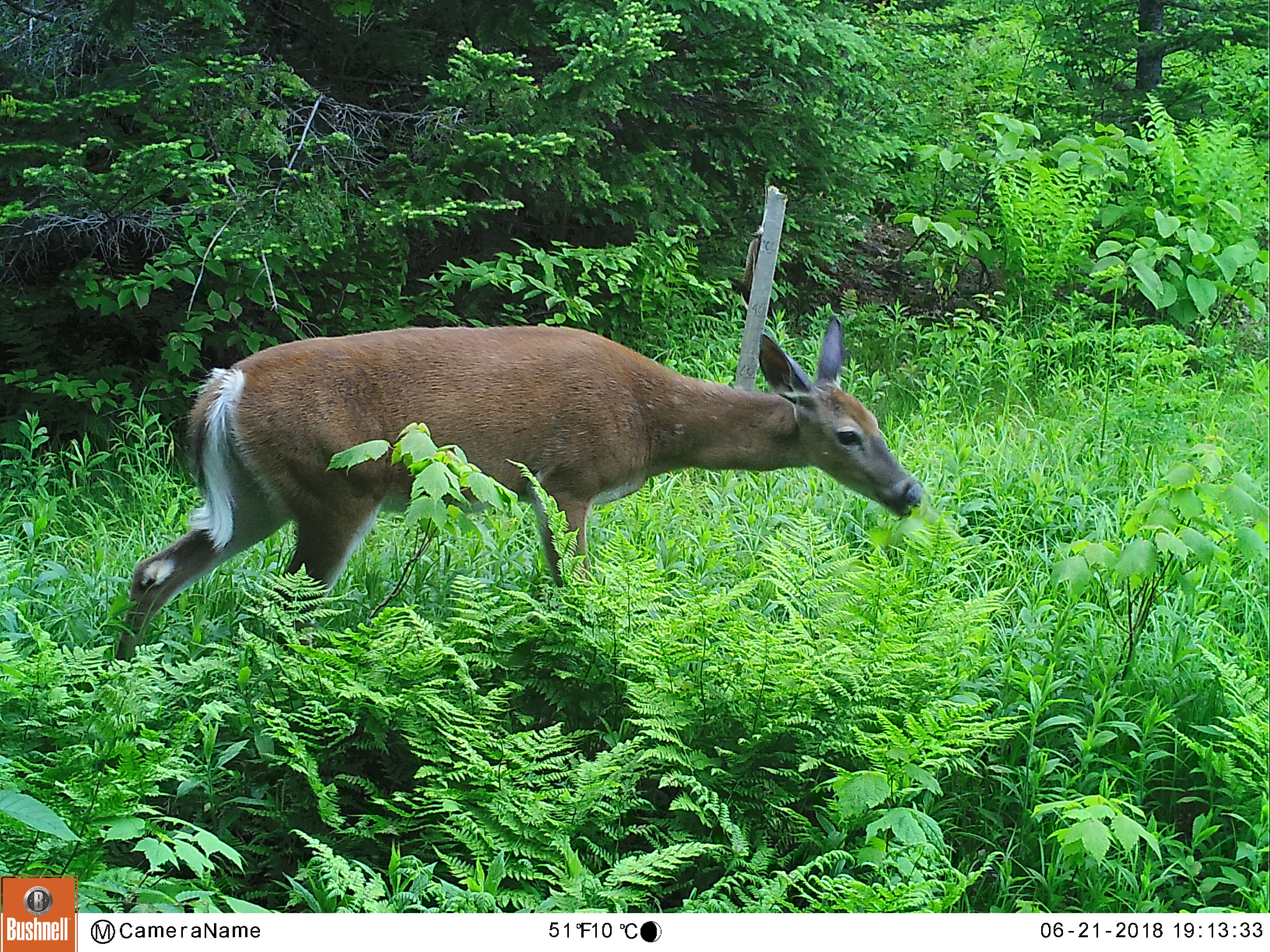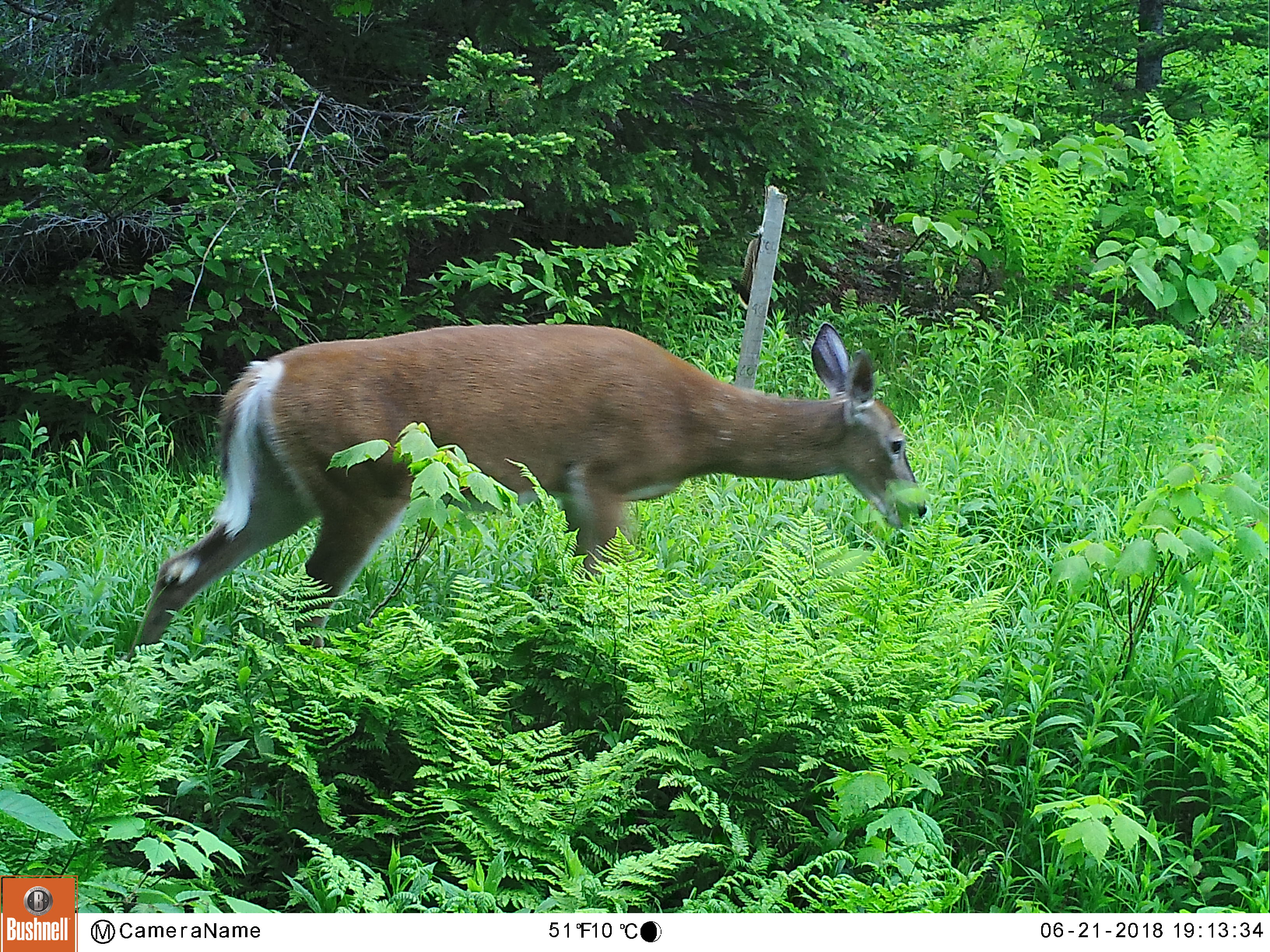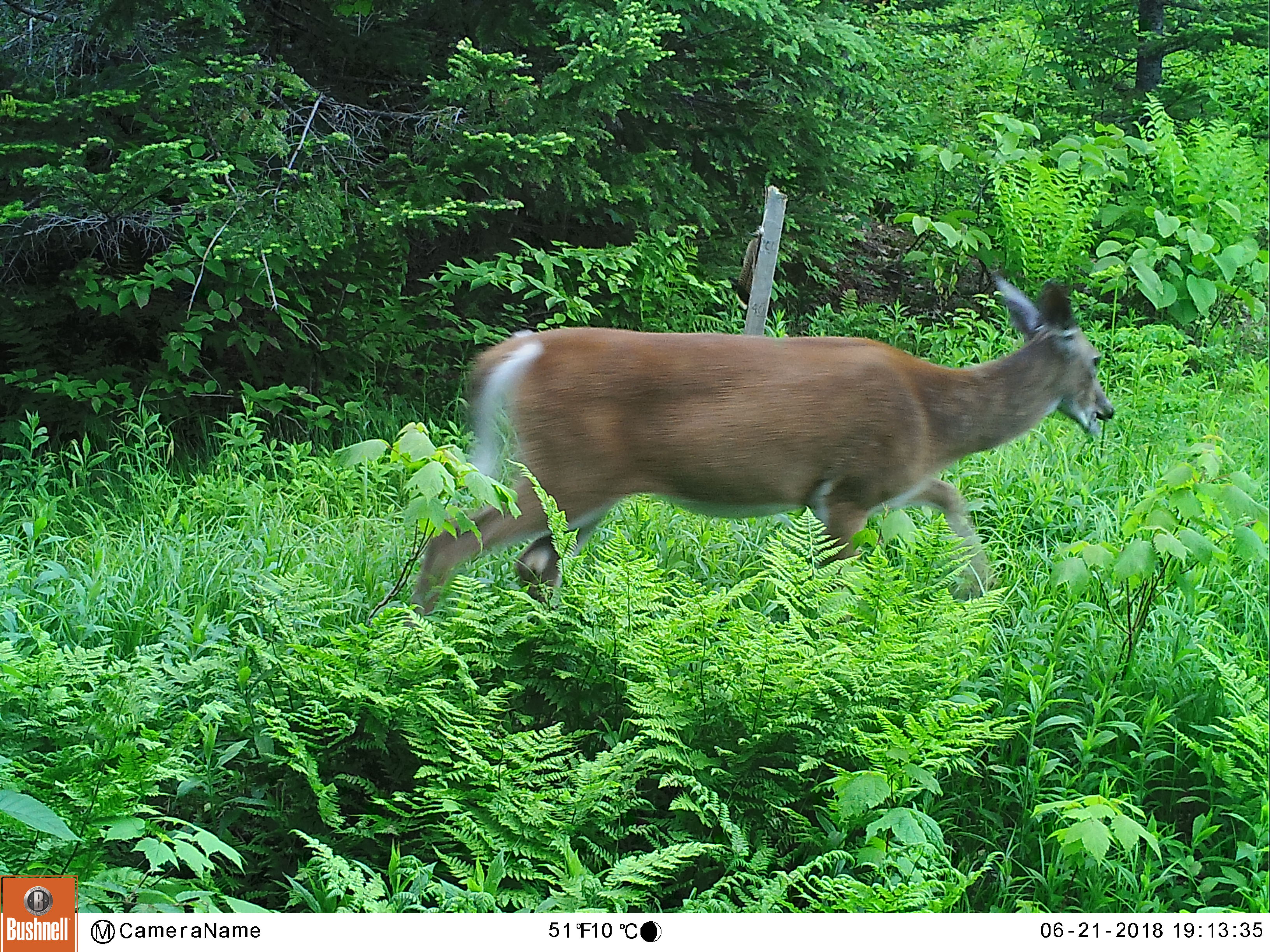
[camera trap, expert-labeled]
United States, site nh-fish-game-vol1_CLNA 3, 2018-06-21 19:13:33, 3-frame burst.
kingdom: Animalia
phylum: Chordata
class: Mammalia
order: Artiodactyla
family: Cervidae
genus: Odocoileus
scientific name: Odocoileus virginianus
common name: white-tailed deer